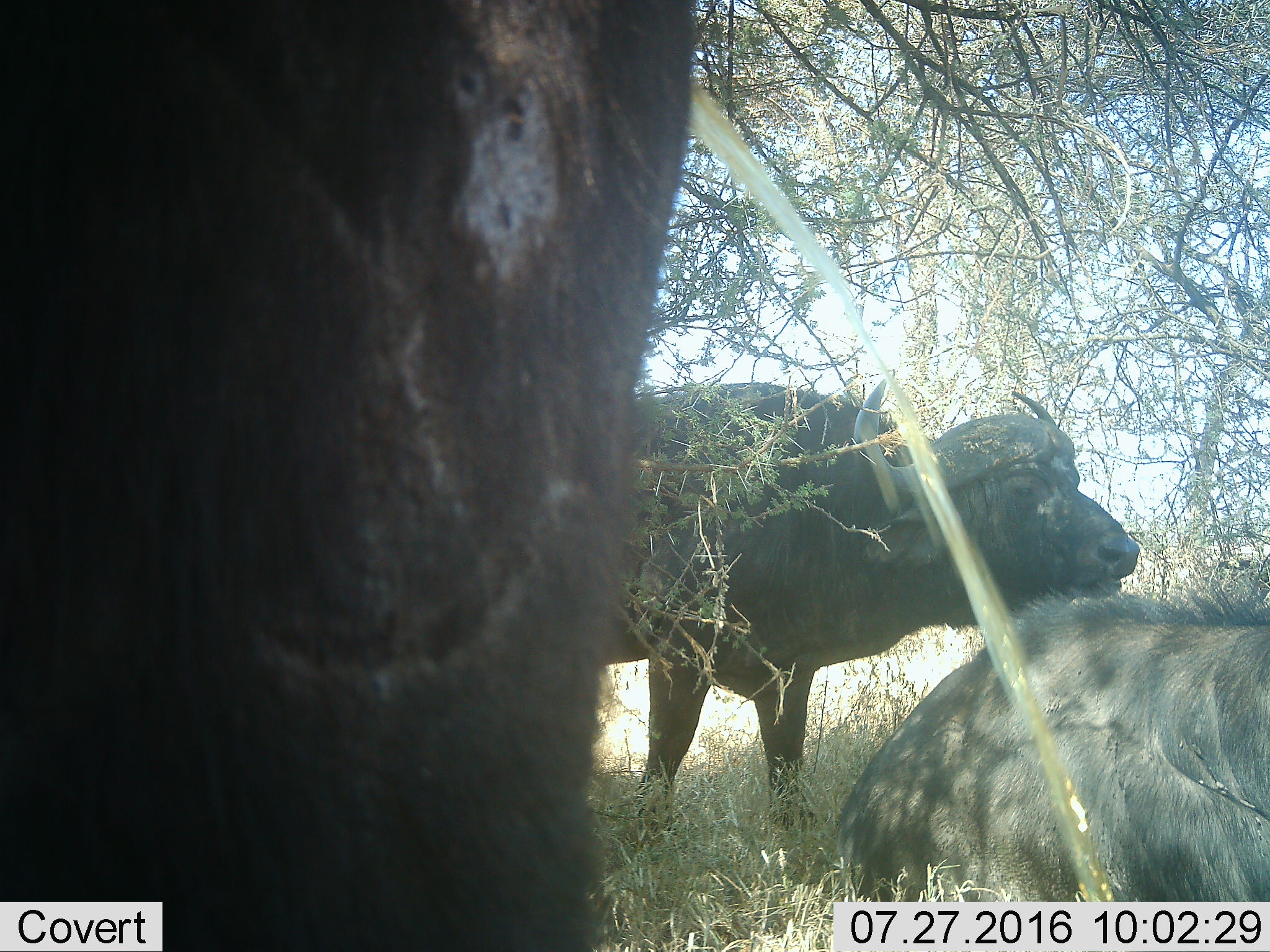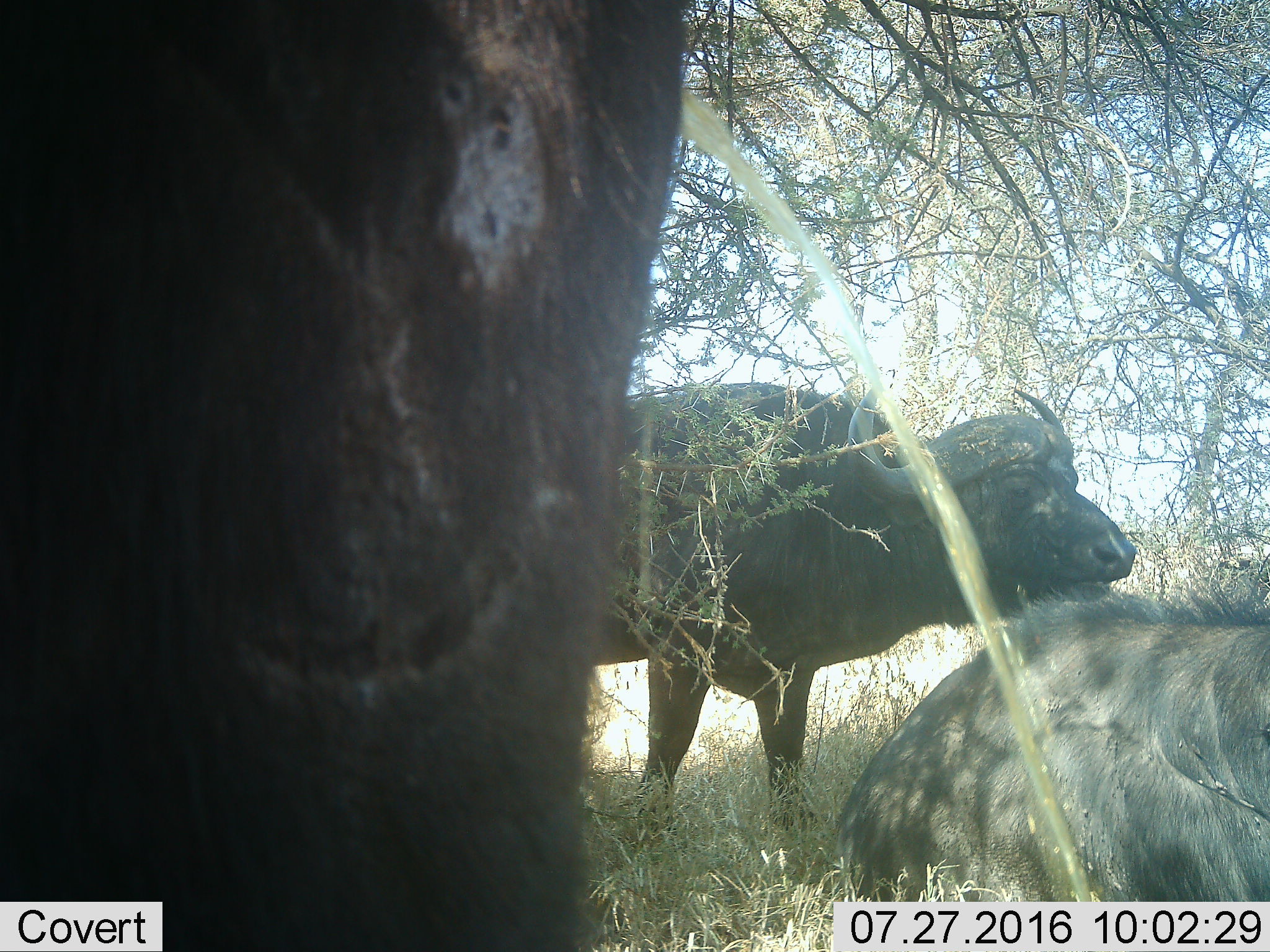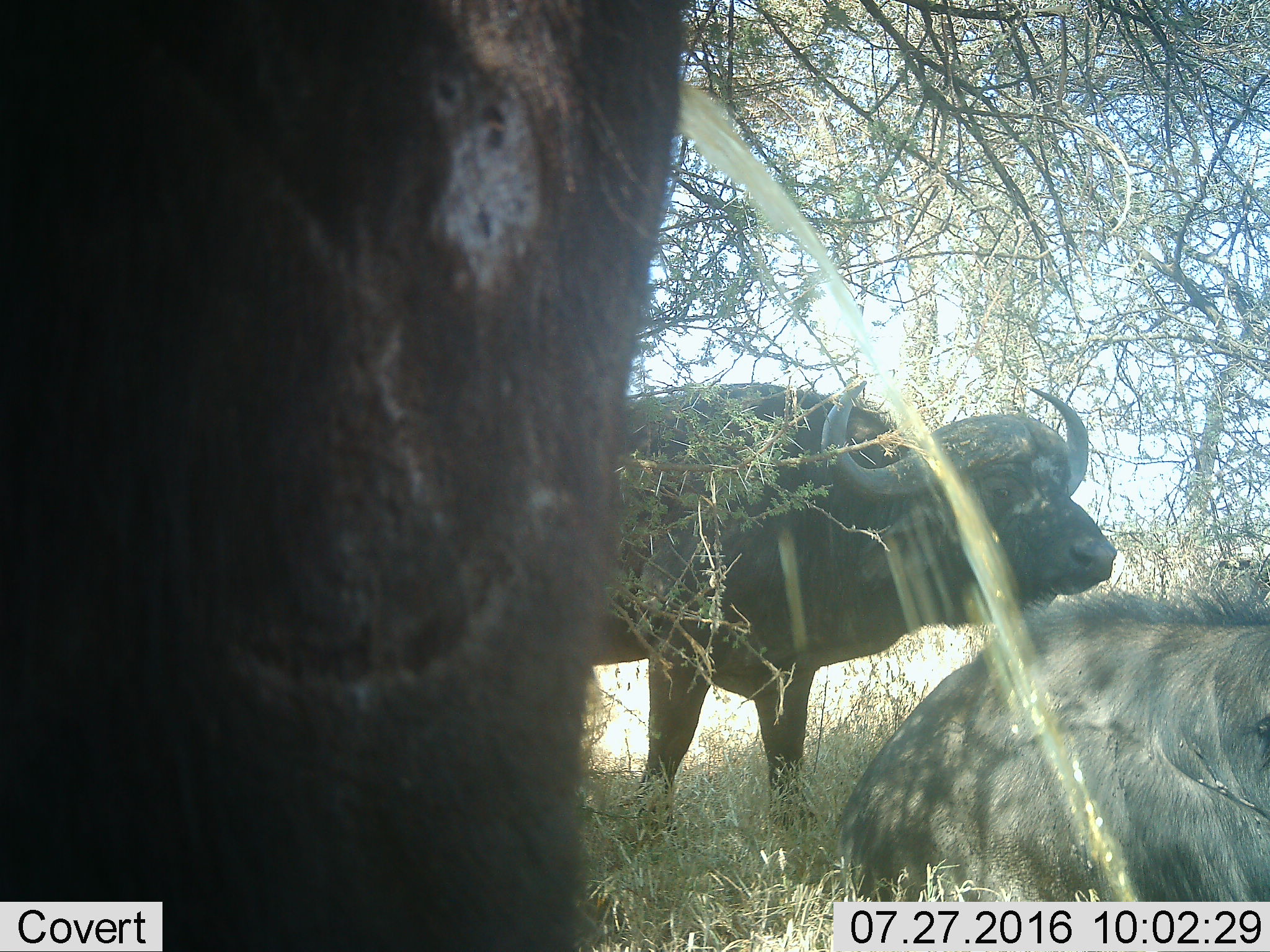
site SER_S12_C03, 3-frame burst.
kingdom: Animalia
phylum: Chordata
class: Mammalia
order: Artiodactyla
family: Bovidae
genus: Syncerus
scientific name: Syncerus caffer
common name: african buffalo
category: buffalo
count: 3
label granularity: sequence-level